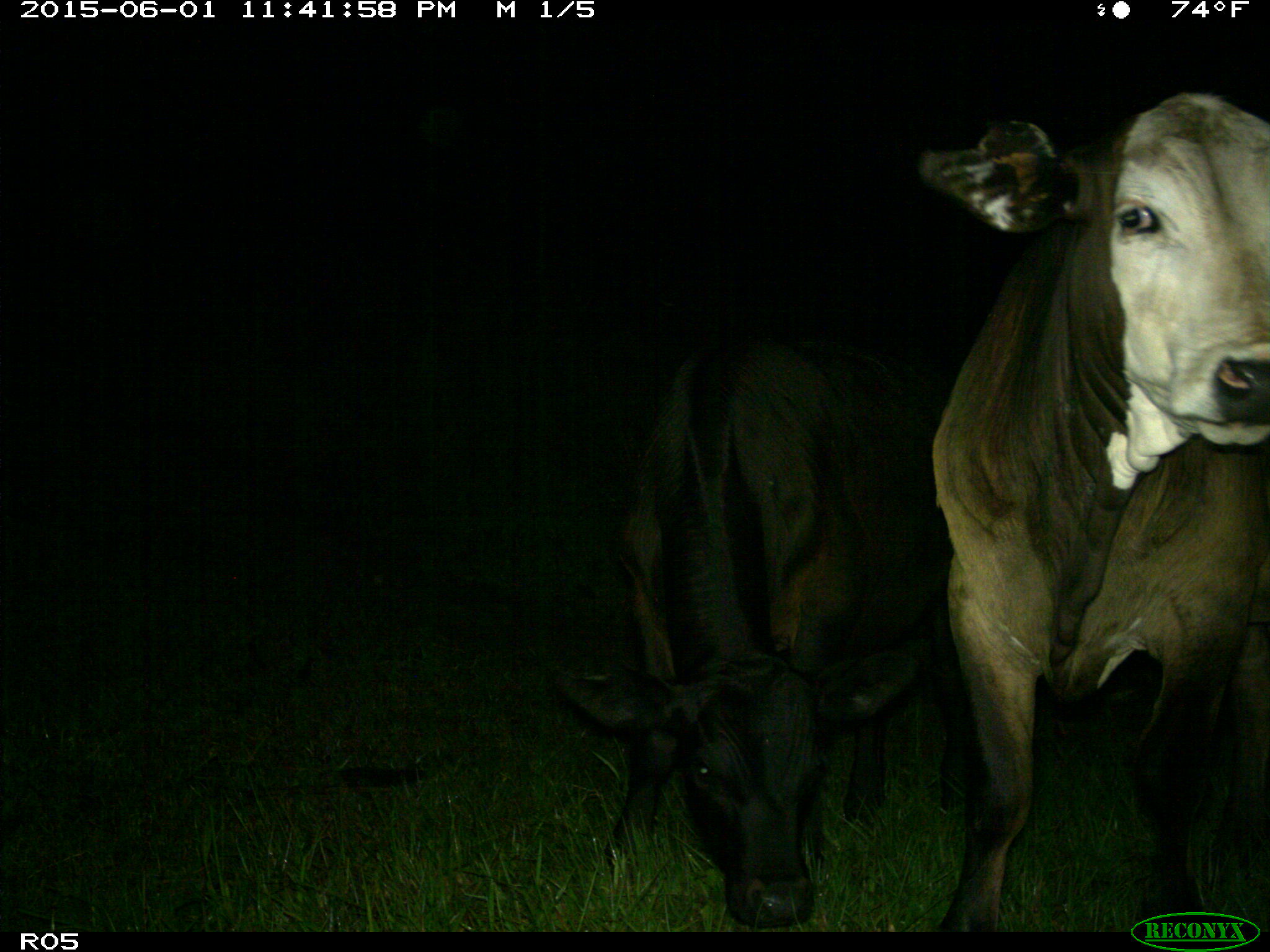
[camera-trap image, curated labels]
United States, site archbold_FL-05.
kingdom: Animalia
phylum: Chordata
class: Mammalia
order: Artiodactyla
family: Bovidae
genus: Bos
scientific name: Bos taurus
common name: domestic cow